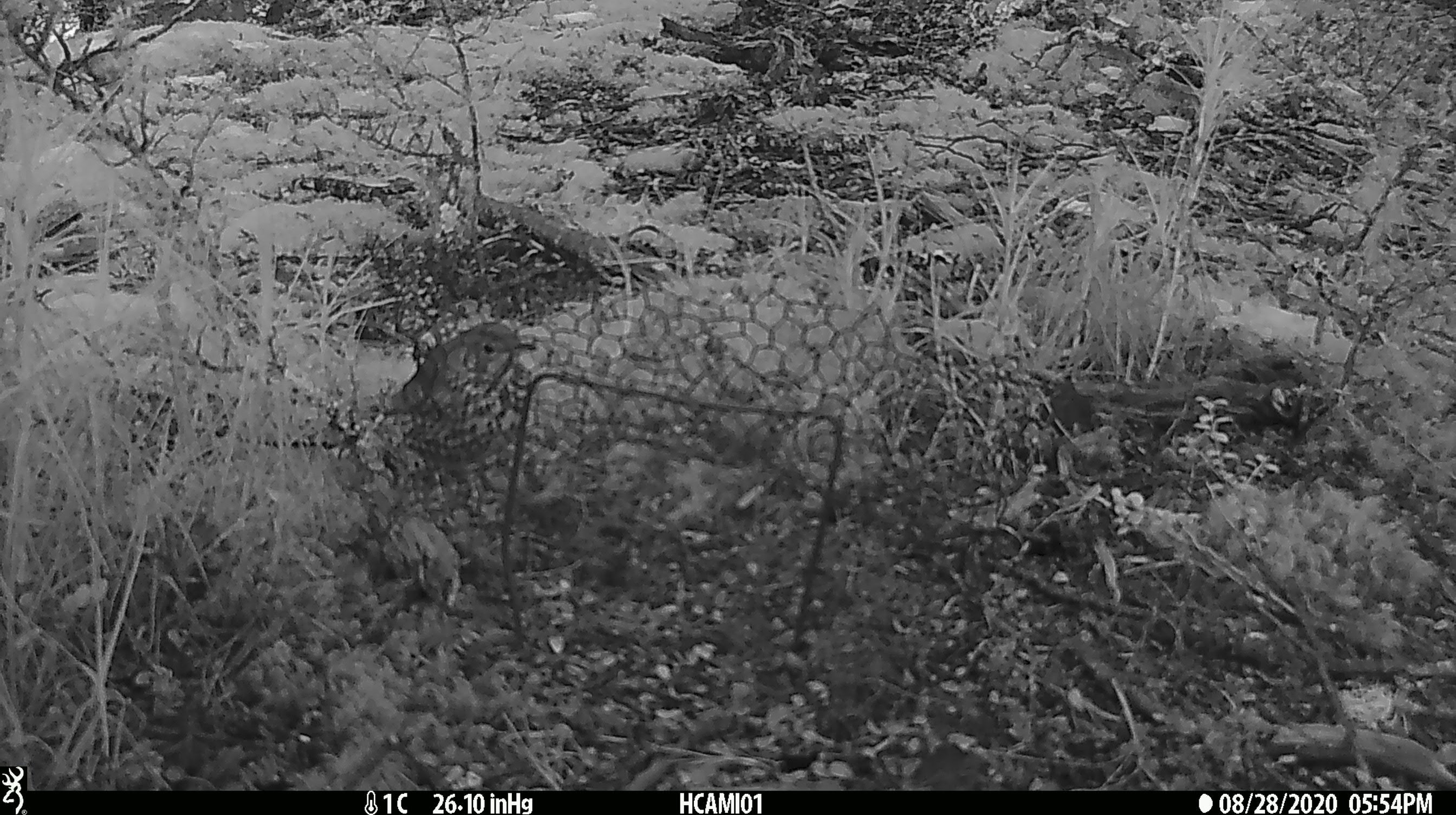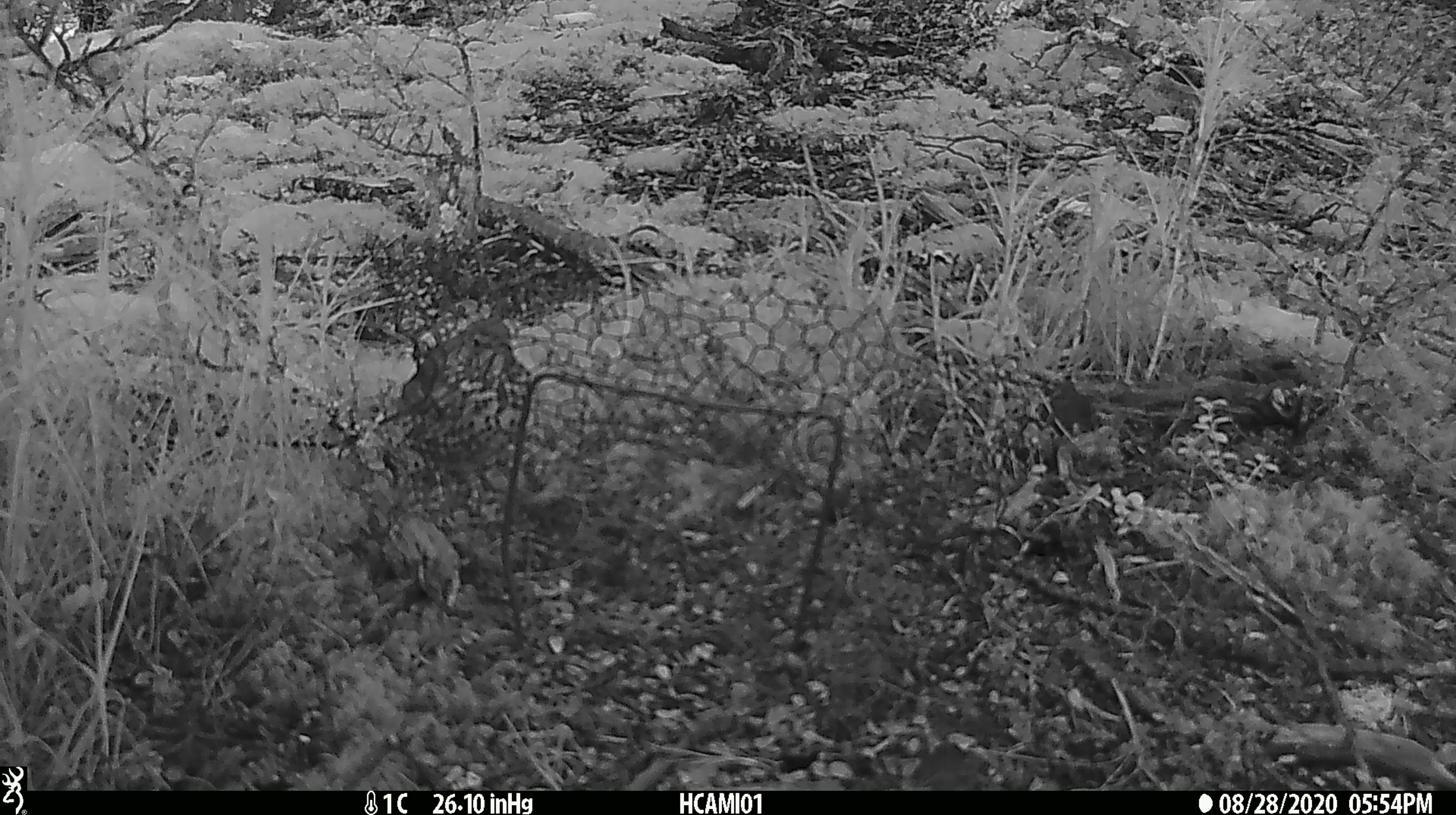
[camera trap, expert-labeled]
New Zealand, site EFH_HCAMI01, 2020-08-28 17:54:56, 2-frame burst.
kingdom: Animalia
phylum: Chordata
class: Aves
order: Passeriformes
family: Turdidae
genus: Turdus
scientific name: Turdus philomelos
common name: song thrush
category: thrush